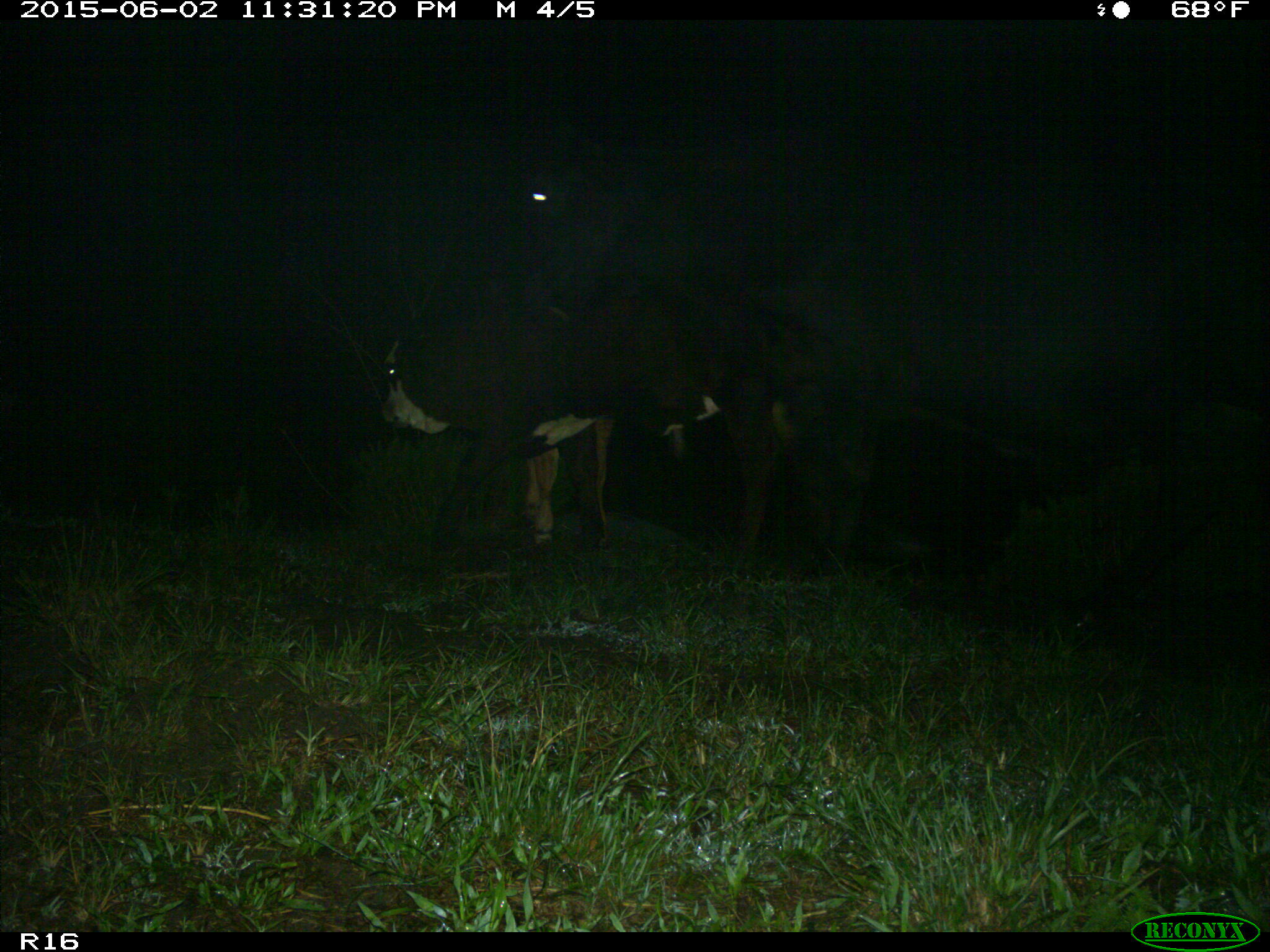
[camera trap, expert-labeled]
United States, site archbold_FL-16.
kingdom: Animalia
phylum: Chordata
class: Mammalia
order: Artiodactyla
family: Bovidae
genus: Bos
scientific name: Bos taurus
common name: domestic cow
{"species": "Bos taurus (domestic cow)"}